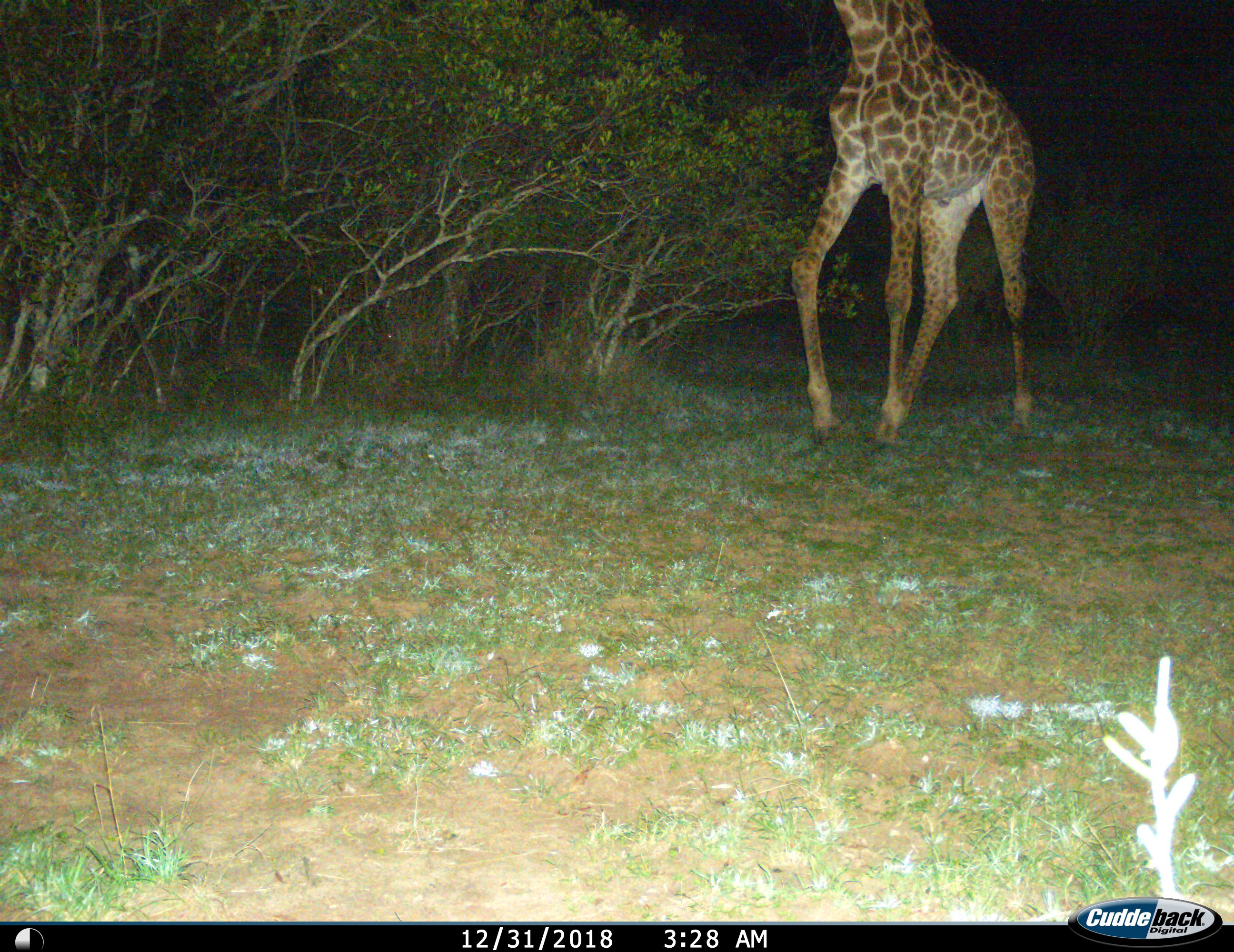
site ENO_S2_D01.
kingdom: Animalia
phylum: Chordata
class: Mammalia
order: Artiodactyla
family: Giraffidae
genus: Giraffa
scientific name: Giraffa camelopardalis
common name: giraffe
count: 1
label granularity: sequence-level